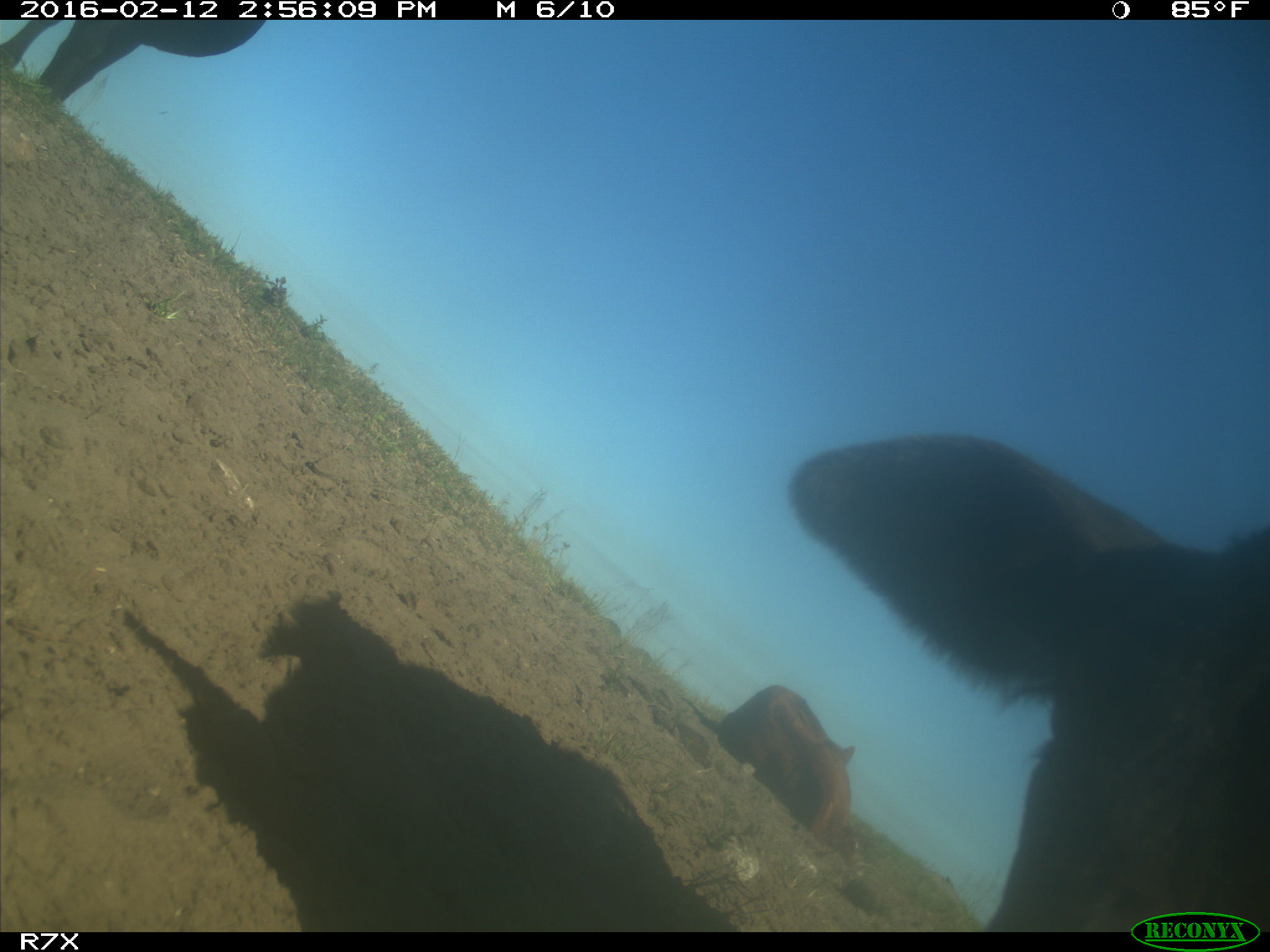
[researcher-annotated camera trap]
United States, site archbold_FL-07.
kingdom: Animalia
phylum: Chordata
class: Mammalia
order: Artiodactyla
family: Bovidae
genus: Bos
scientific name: Bos taurus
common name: domestic cow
Bos taurus (domestic cow).